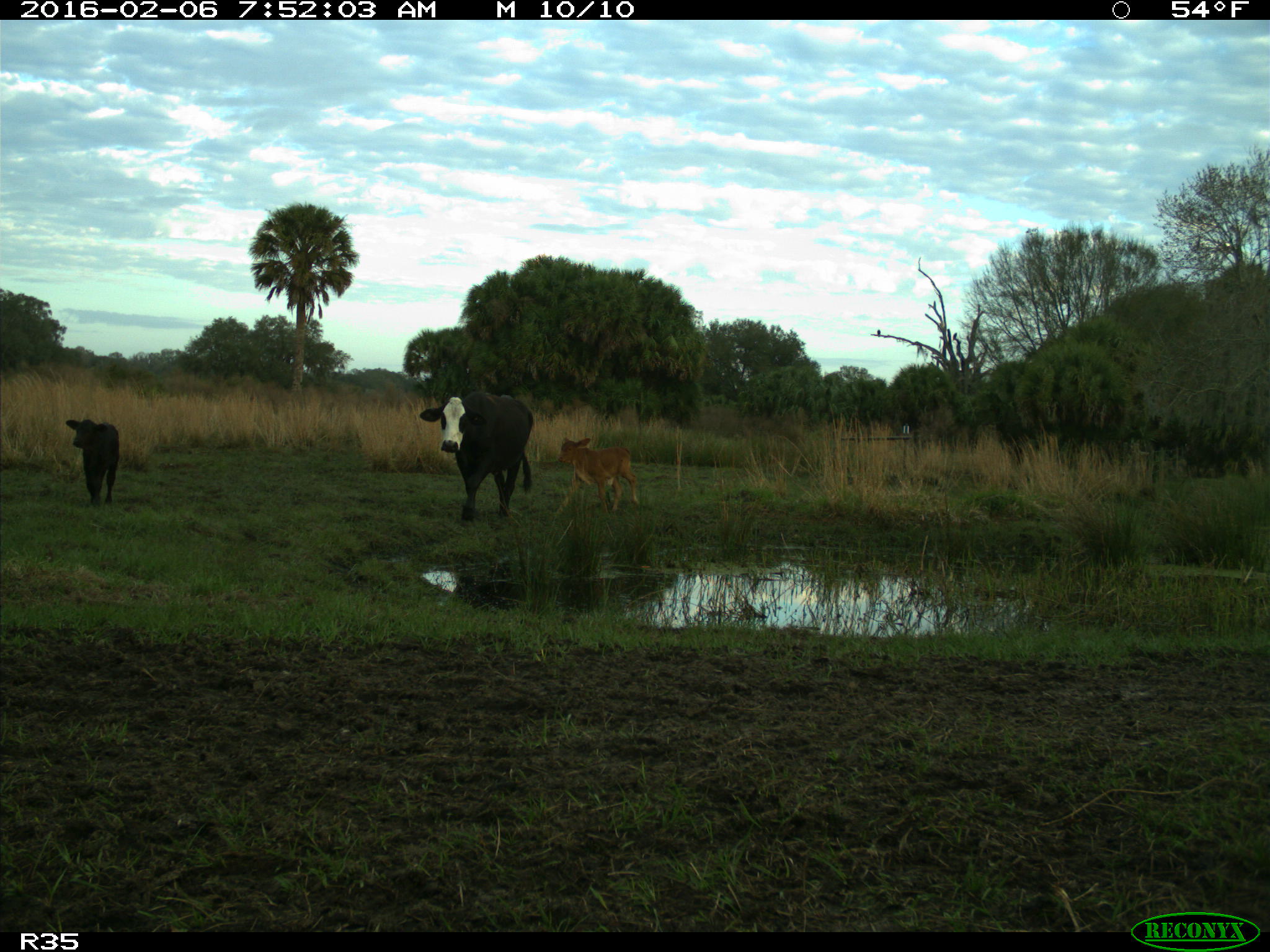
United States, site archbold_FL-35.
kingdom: Animalia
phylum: Chordata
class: Mammalia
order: Artiodactyla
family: Bovidae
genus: Bos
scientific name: Bos taurus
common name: domestic cow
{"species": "Bos taurus (domestic cow)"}